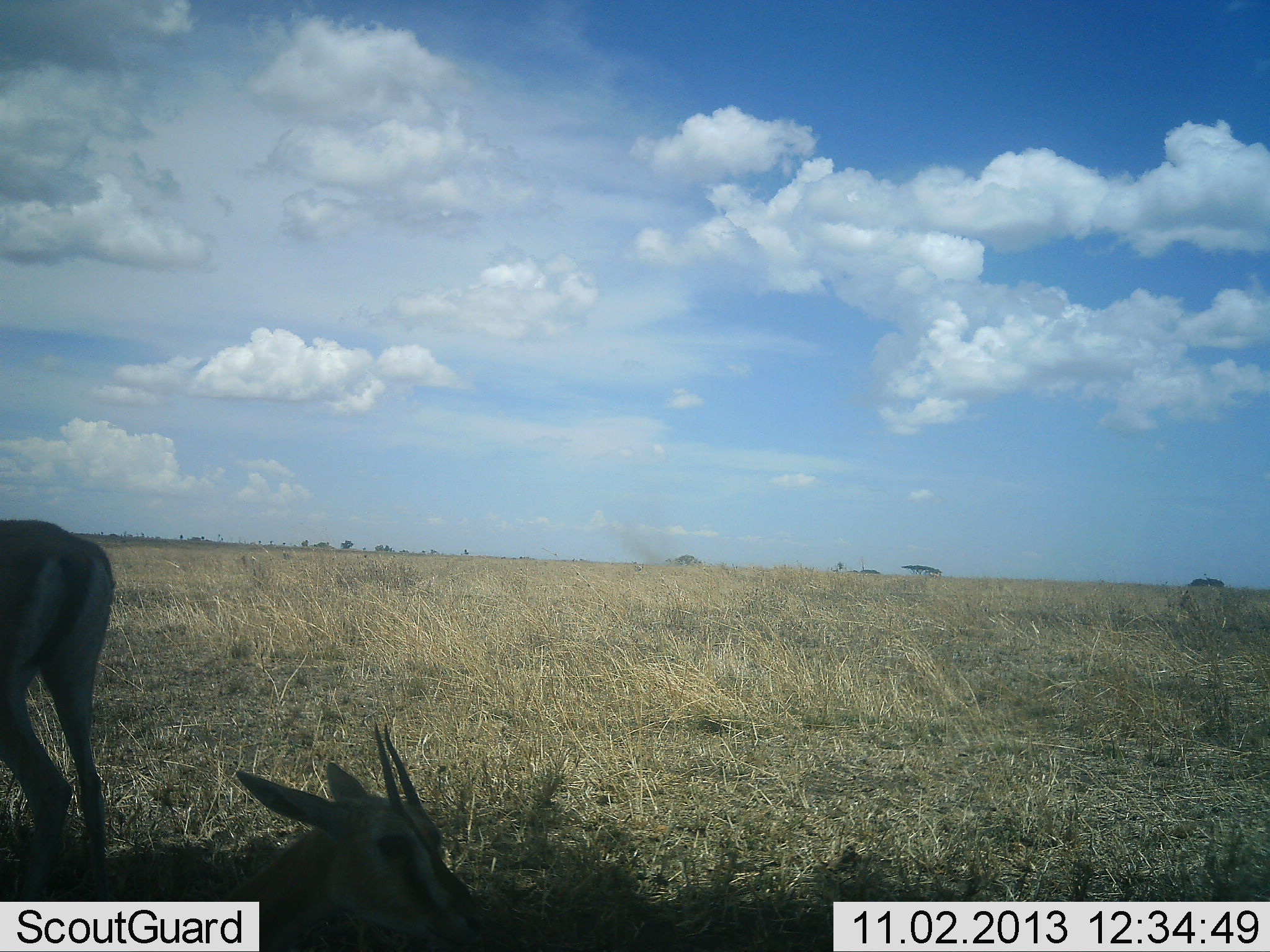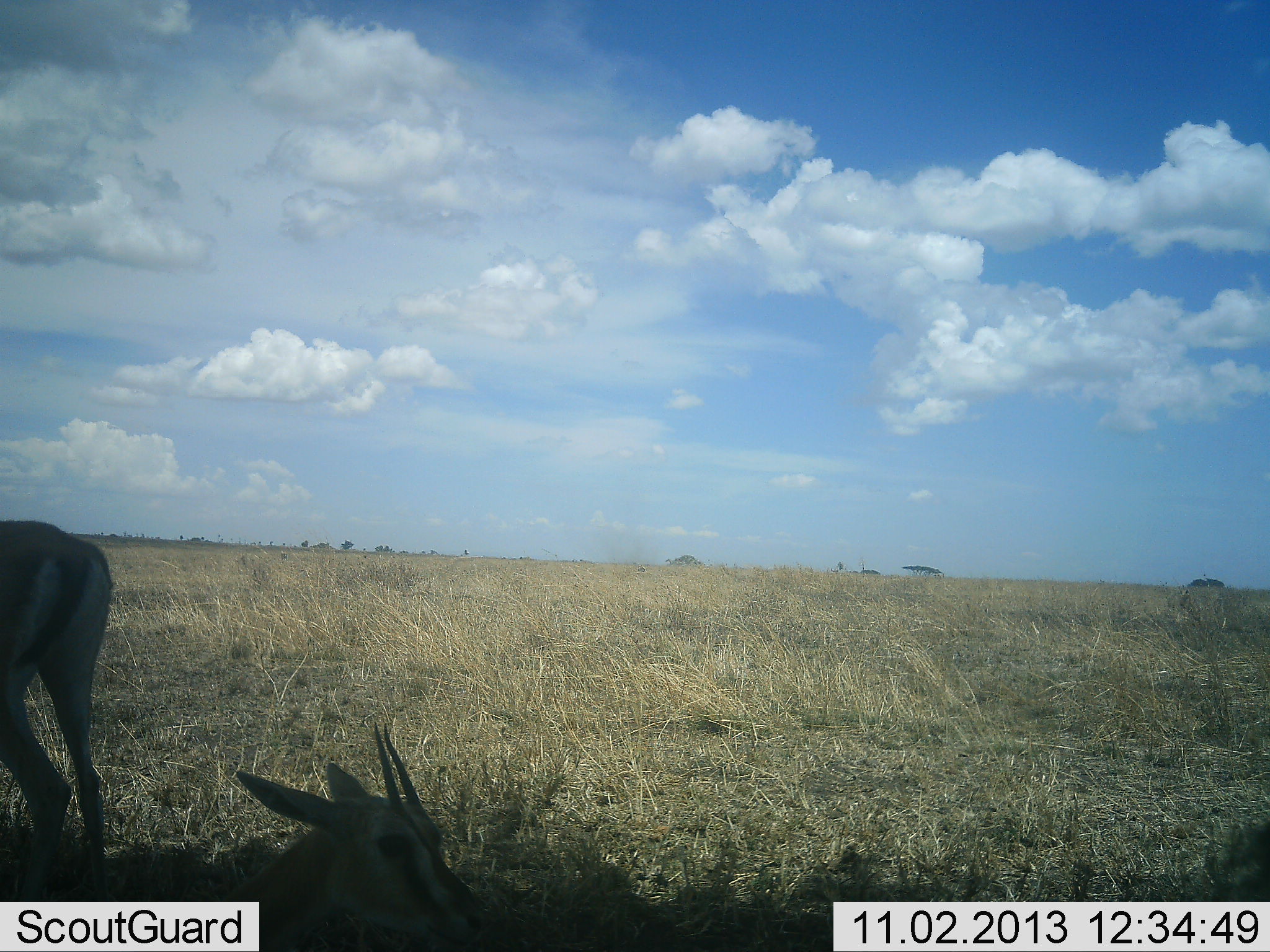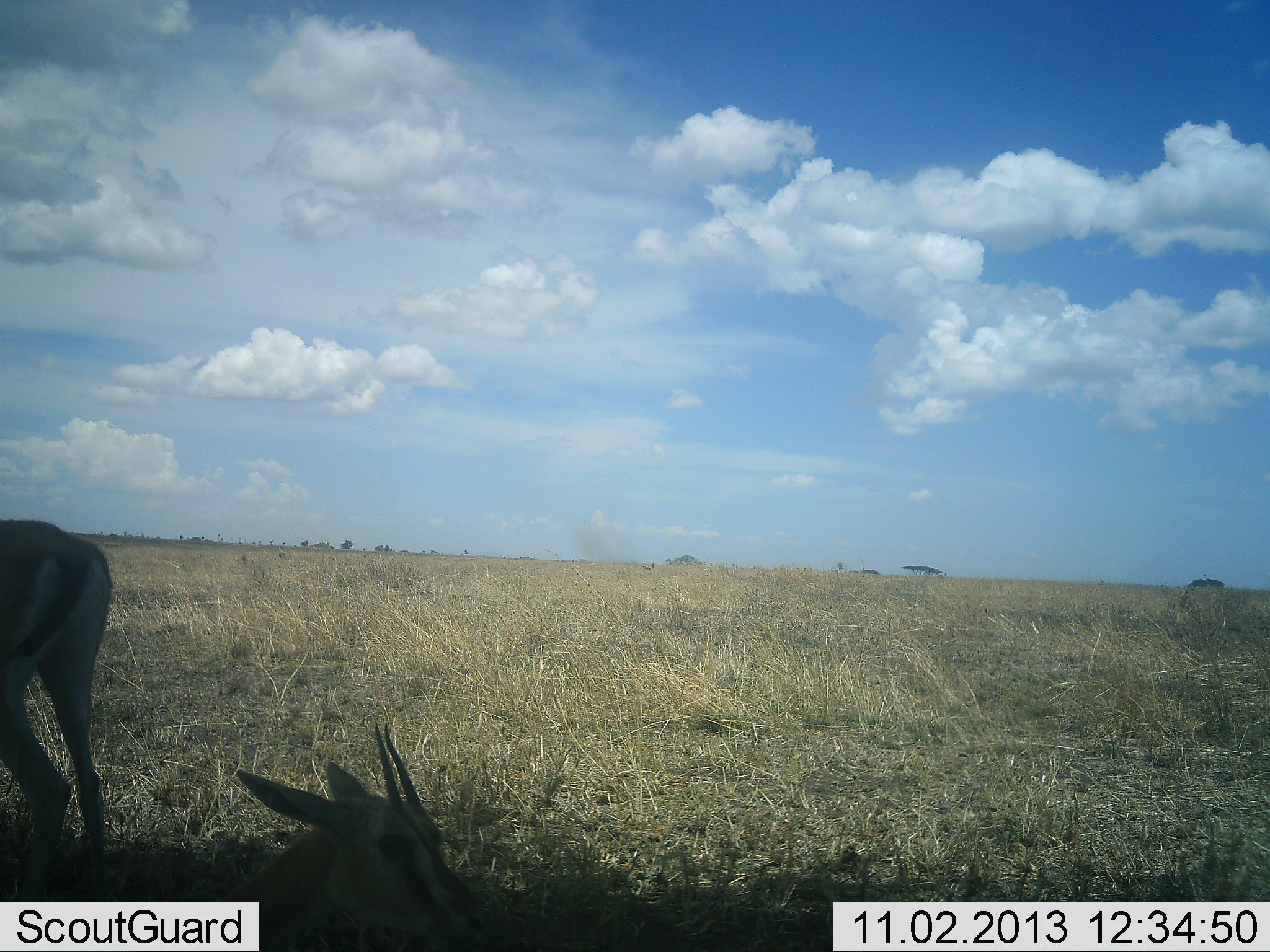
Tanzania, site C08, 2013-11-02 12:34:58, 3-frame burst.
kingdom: Animalia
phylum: Chordata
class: Mammalia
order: Artiodactyla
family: Bovidae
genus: Eudorcas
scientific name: Eudorcas thomsonii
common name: thomson's gazelle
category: gazellethomsons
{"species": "gazellethomsons (thomson's gazelle) (Eudorcas thomsonii)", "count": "2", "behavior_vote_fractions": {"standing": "80%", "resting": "90%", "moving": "10%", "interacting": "0%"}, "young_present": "0%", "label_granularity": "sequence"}